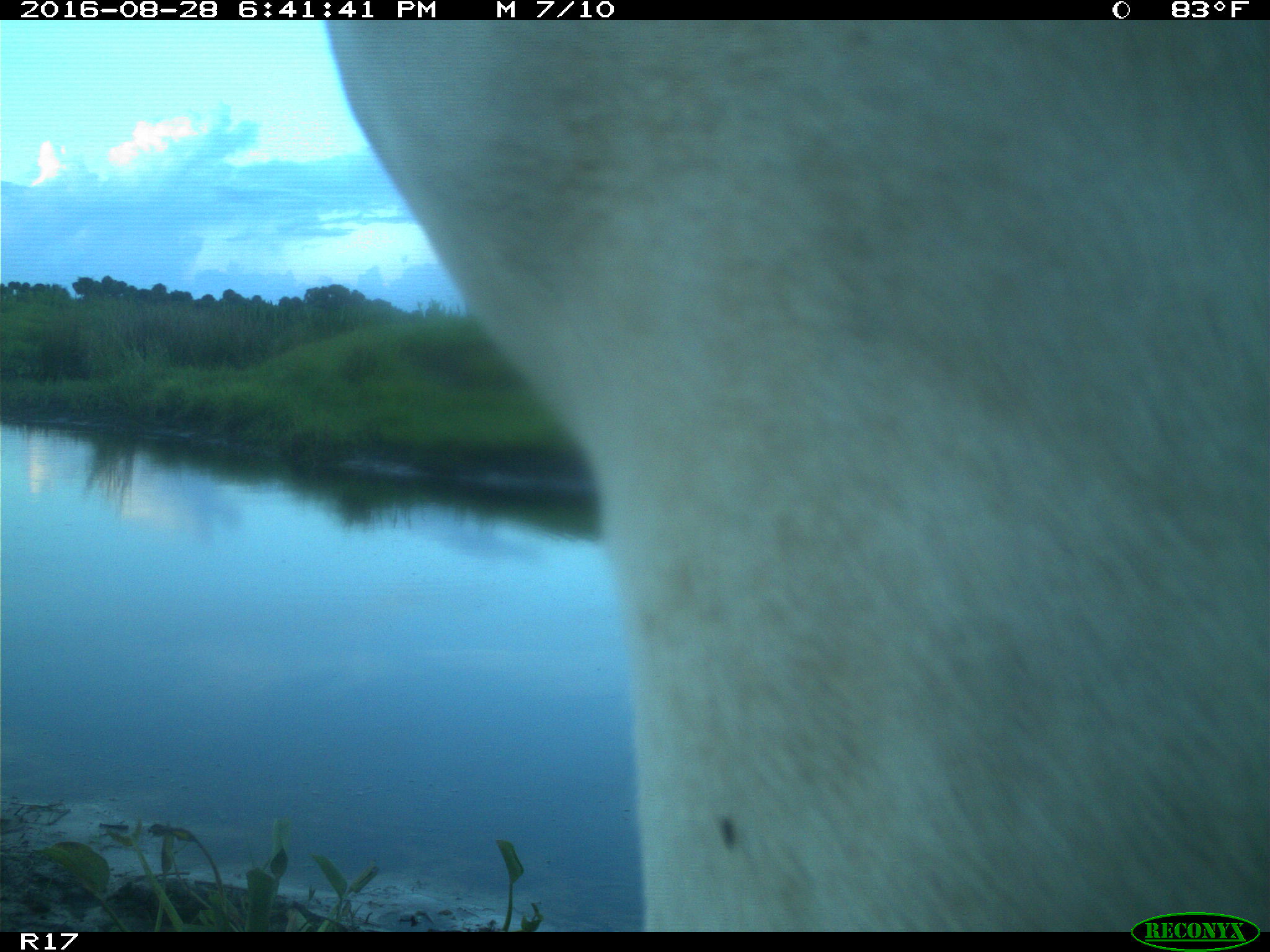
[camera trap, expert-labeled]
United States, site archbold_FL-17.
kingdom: Animalia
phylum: Chordata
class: Mammalia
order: Artiodactyla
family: Bovidae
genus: Bos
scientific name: Bos taurus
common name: domestic cow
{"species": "Bos taurus (domestic cow)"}